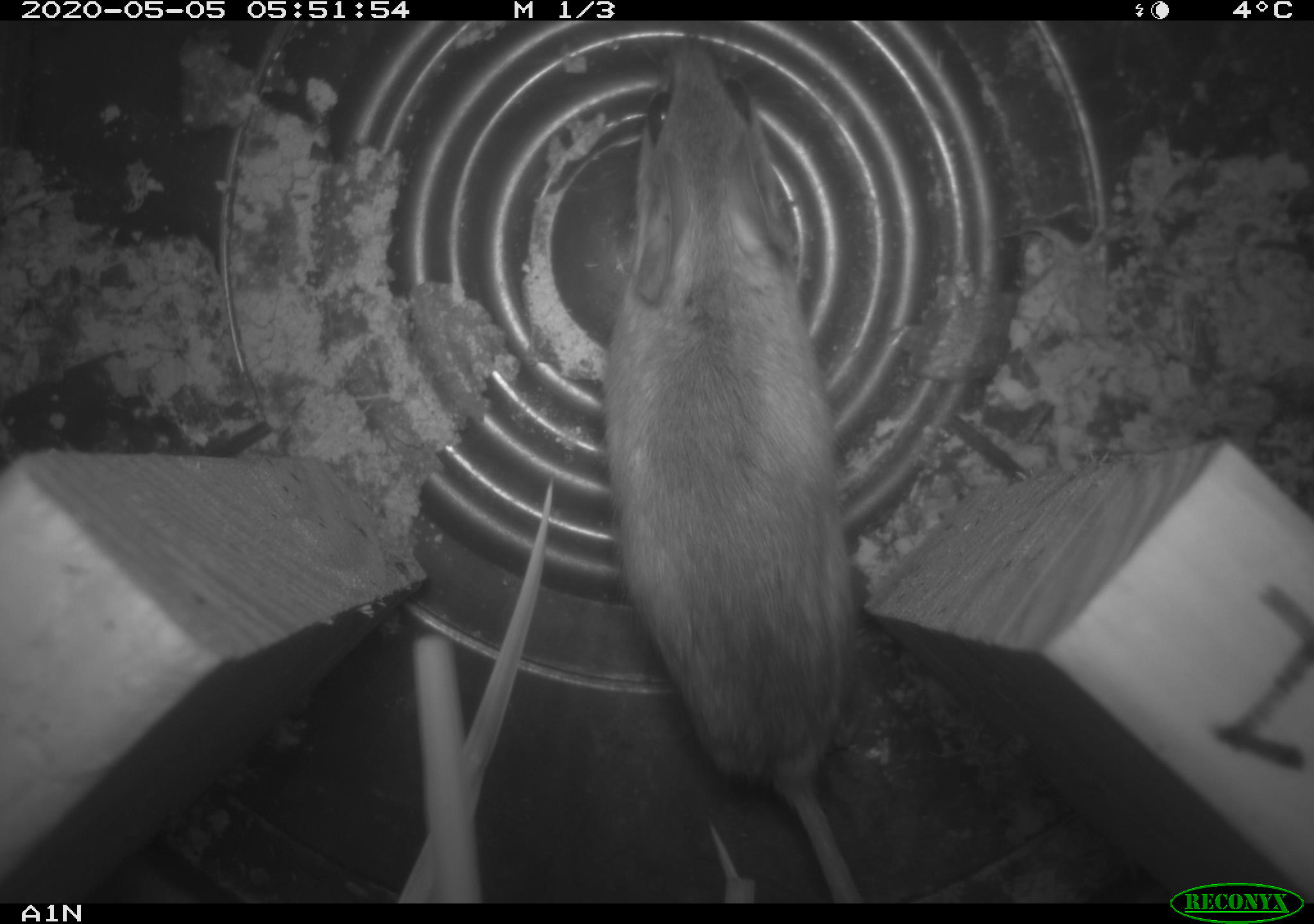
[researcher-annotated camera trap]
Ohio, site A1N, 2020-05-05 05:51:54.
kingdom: Animalia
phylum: Chordata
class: Mammalia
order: Rodentia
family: Cricetidae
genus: Peromyscus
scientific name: Peromyscus leucopus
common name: white-footed mouse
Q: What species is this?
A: White-footed mouse (Peromyscus leucopus).